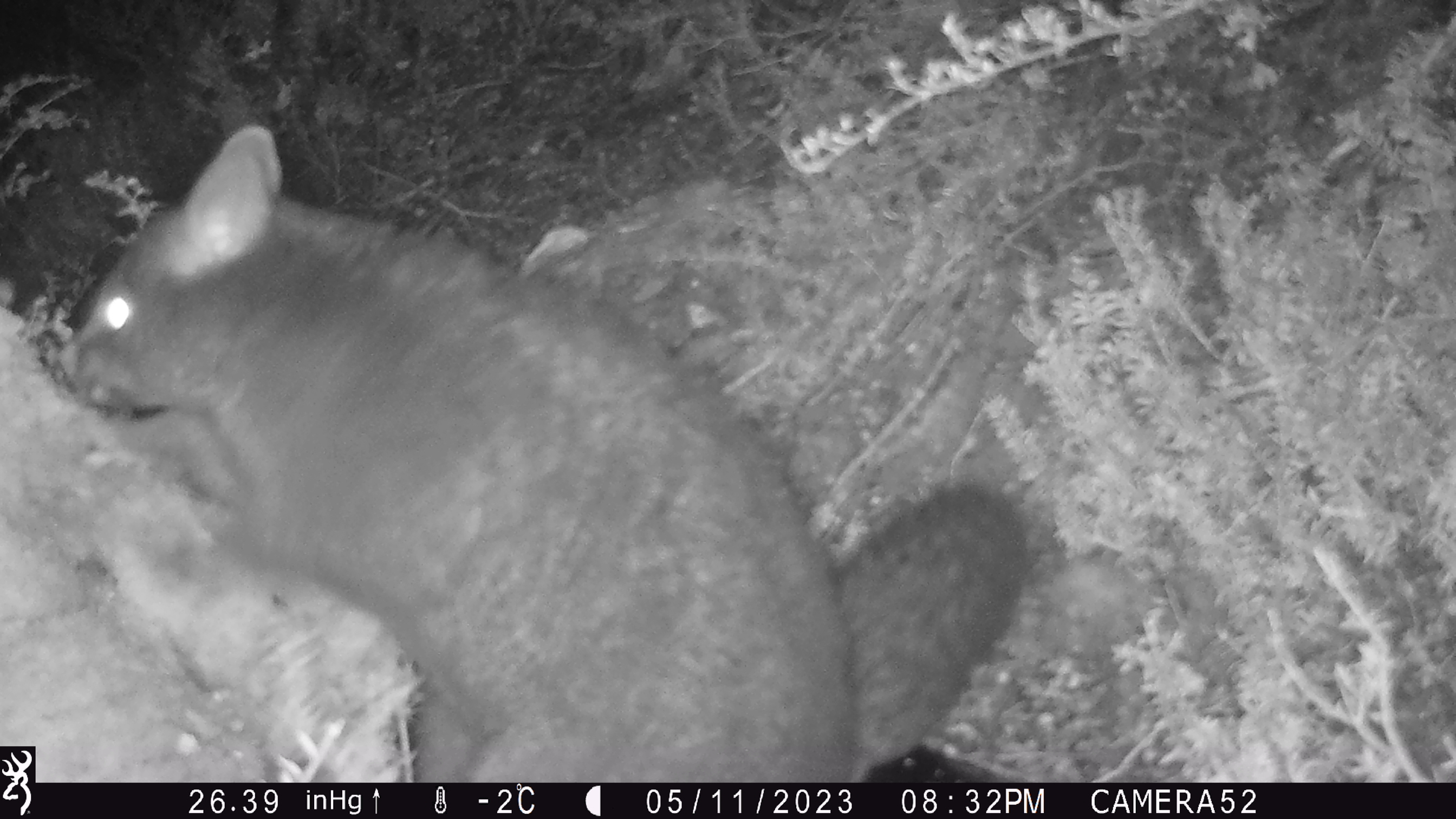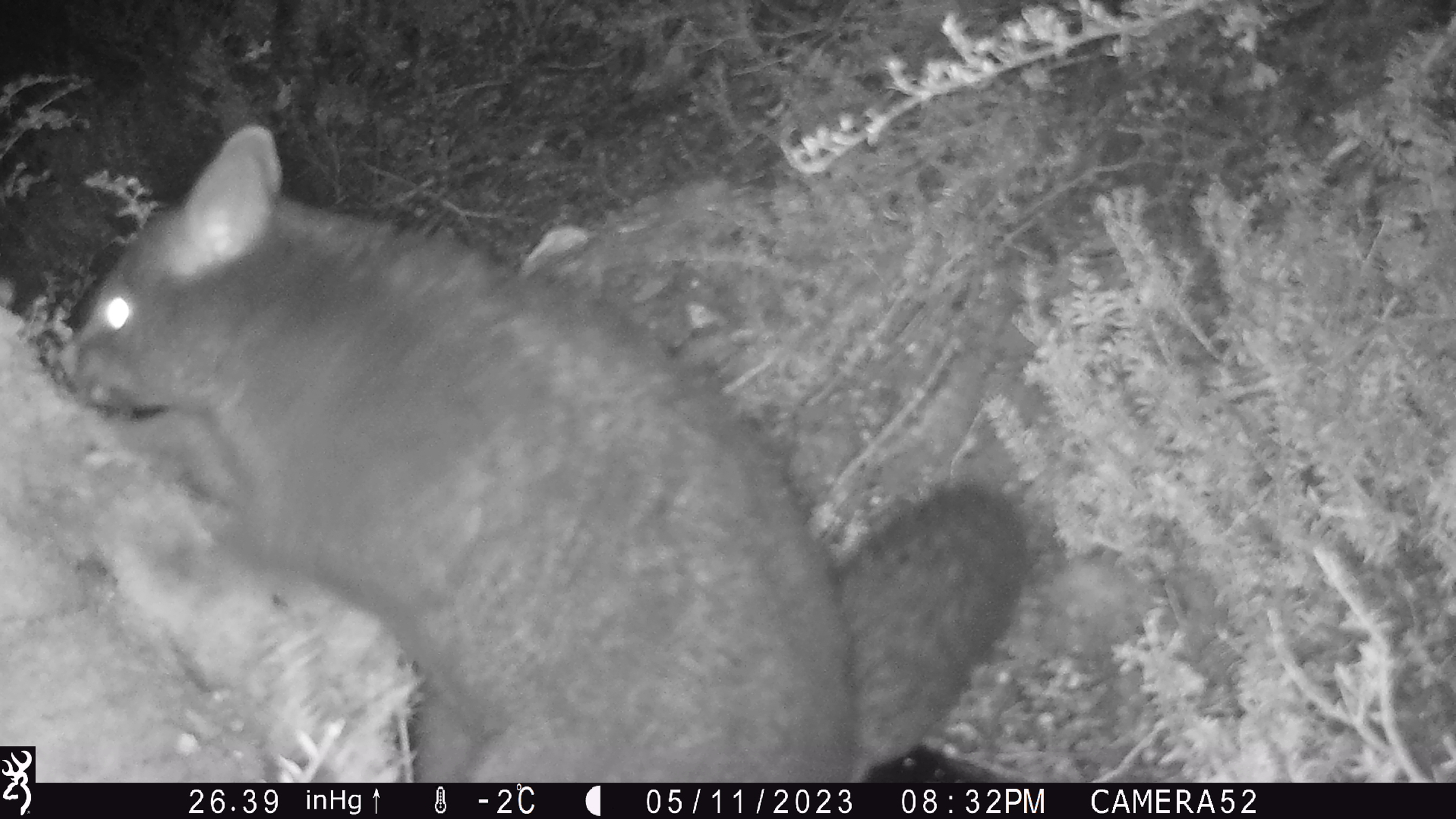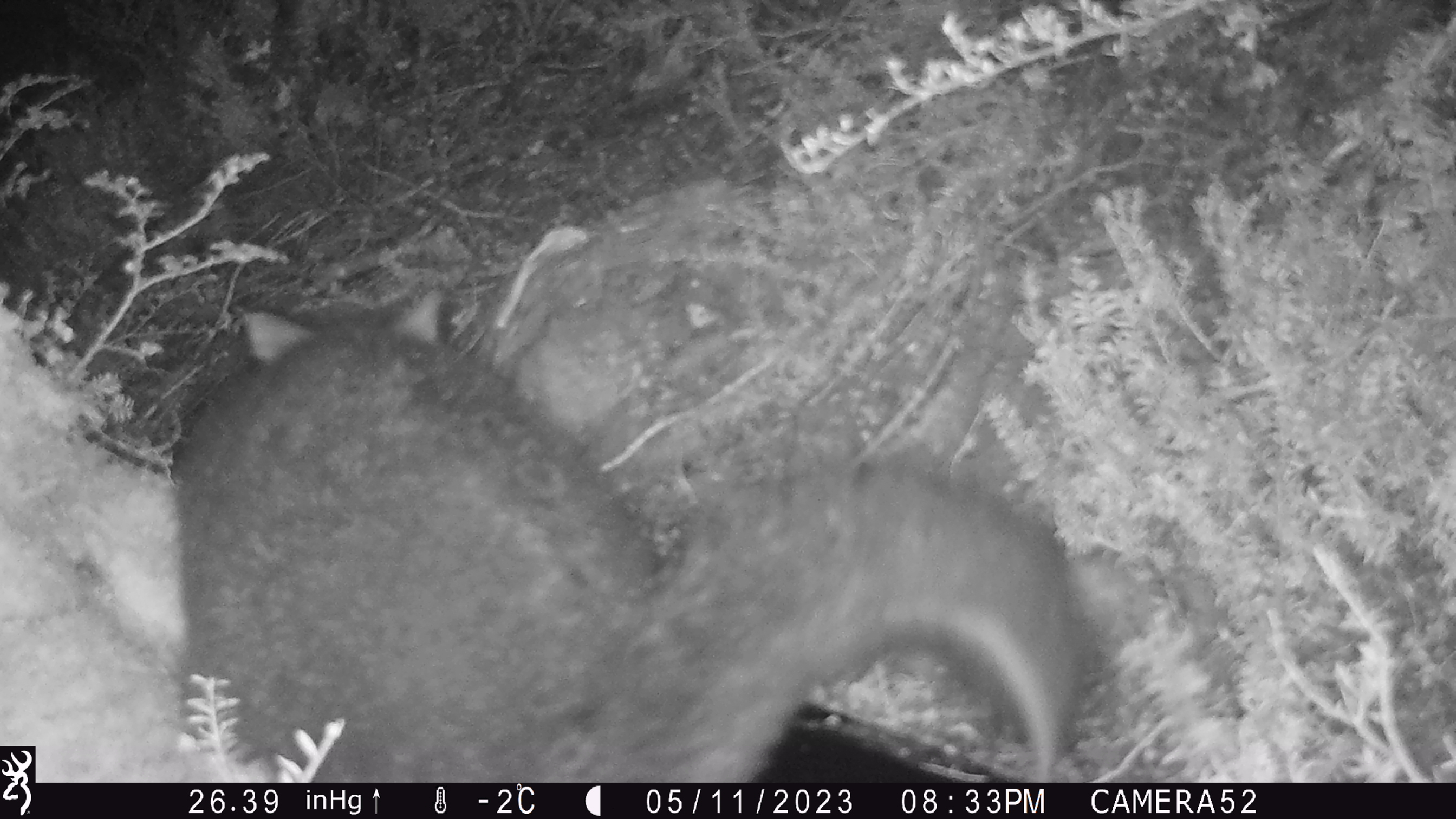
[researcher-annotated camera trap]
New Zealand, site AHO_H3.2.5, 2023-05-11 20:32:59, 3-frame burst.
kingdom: Animalia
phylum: Chordata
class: Mammalia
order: Diprotodontia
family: Phalangeridae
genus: Trichosurus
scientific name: Trichosurus vulpecula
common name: common brushtail possum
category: possum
Possum (common brushtail possum) (Trichosurus vulpecula).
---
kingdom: Animalia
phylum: Chordata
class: Mammalia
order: Carnivora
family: Mustelidae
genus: Mustela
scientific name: Mustela erminea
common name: stoat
Stoat (Mustela erminea).